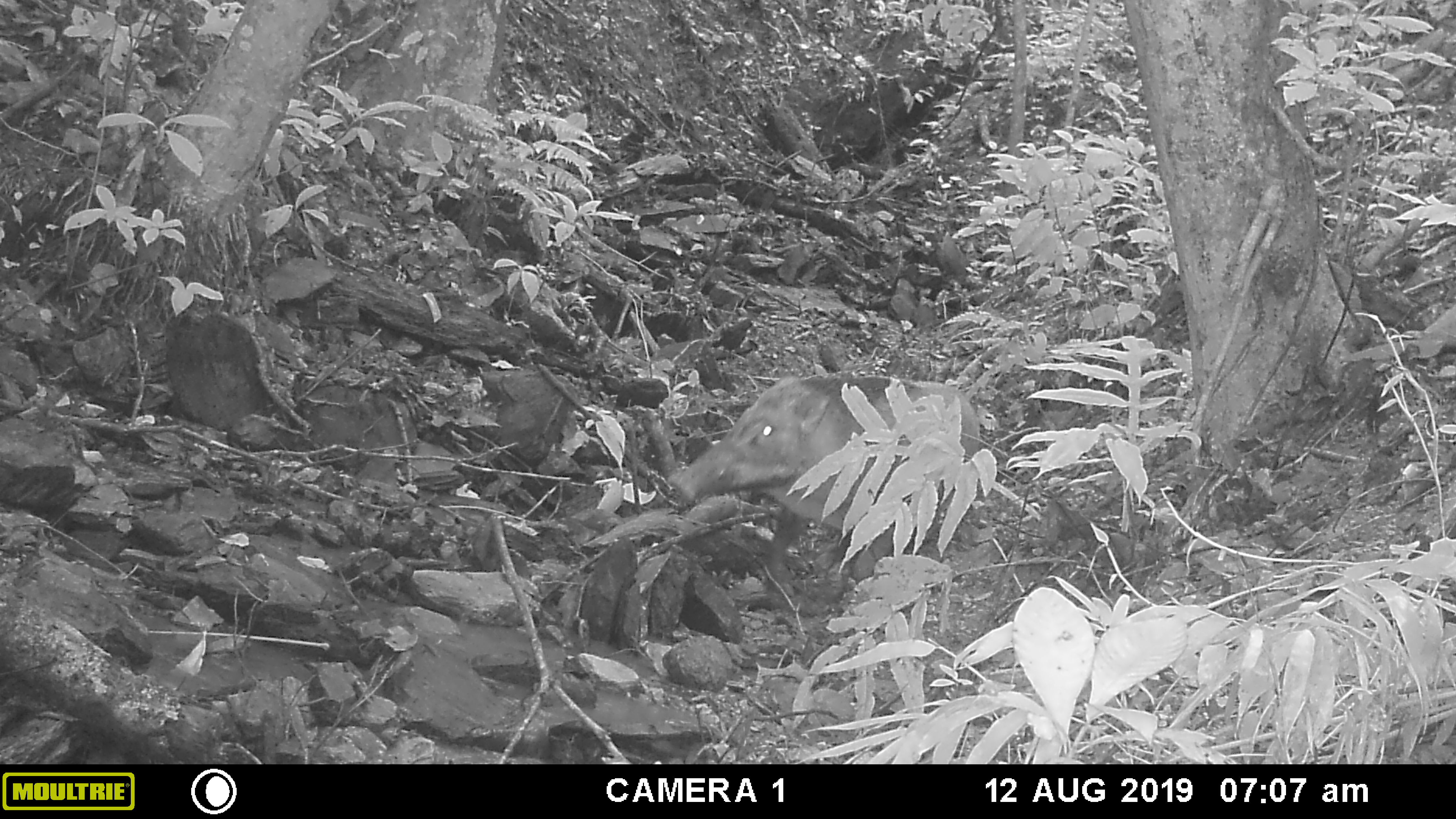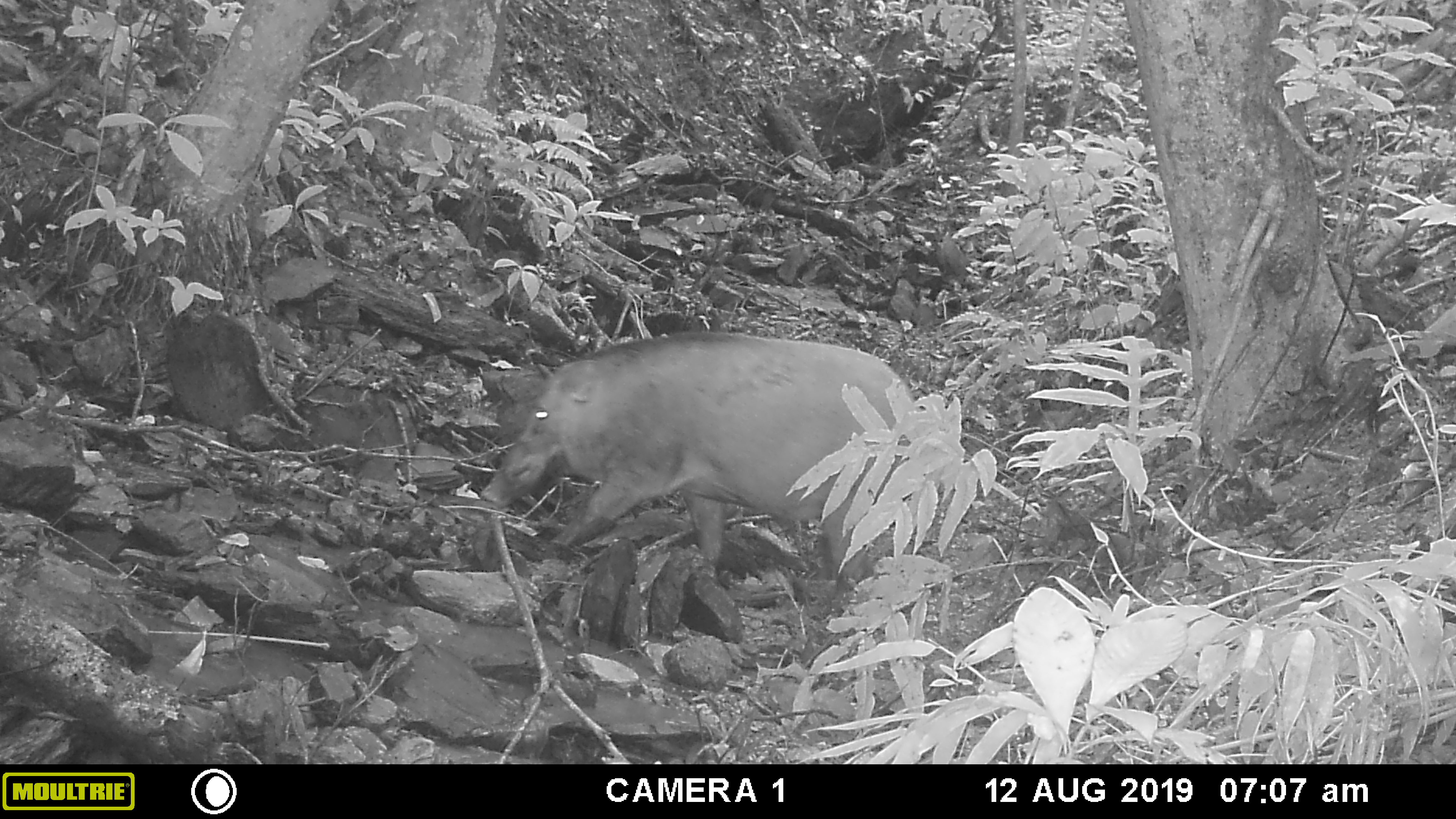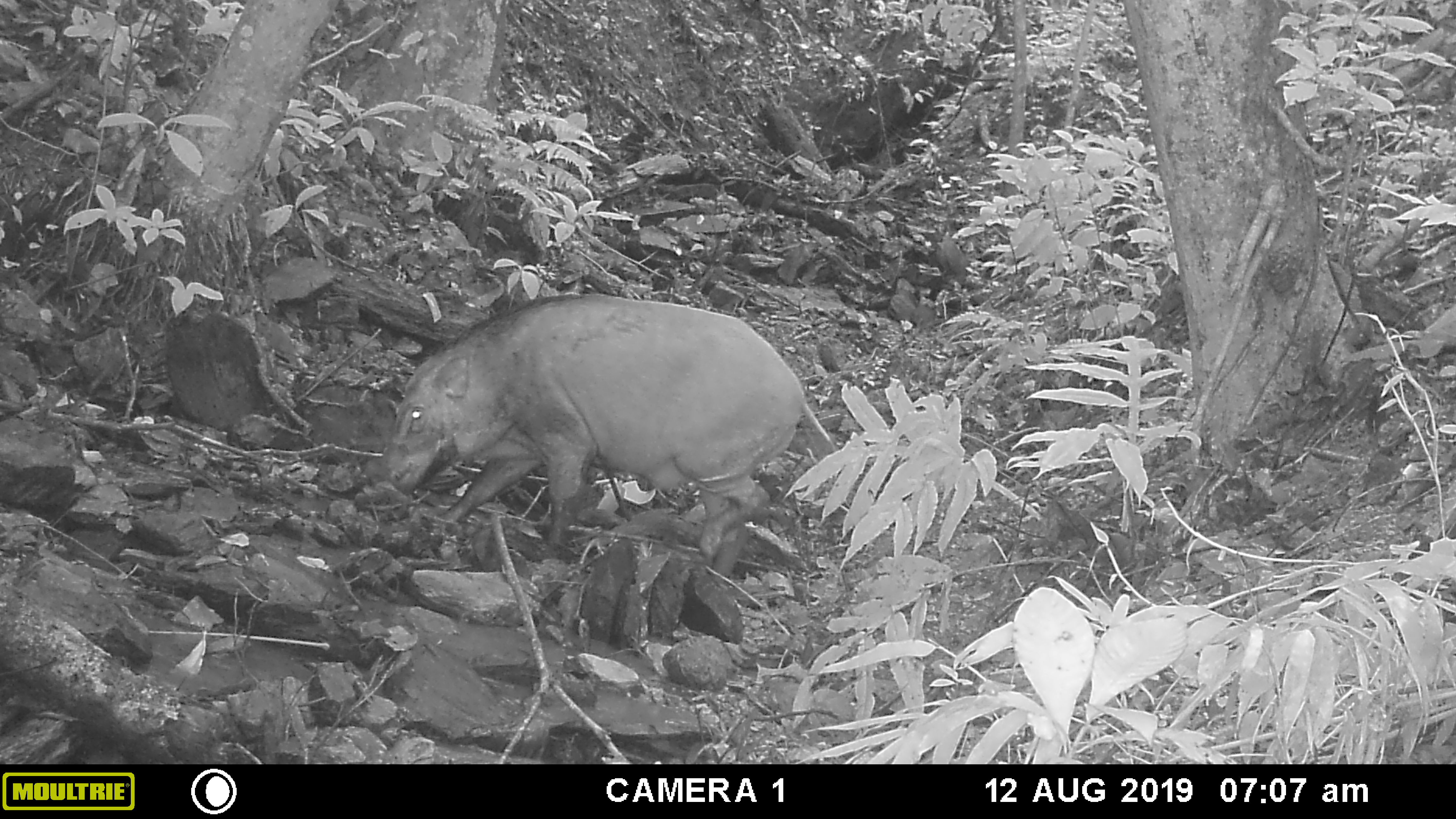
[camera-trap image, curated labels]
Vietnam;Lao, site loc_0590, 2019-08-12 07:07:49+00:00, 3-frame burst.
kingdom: Animalia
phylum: Chordata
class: Mammalia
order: Artiodactyla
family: Suidae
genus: Sus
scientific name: Sus scrofa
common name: eurasian wild pig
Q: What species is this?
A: Eurasian wild pig (Sus scrofa).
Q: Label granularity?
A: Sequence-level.